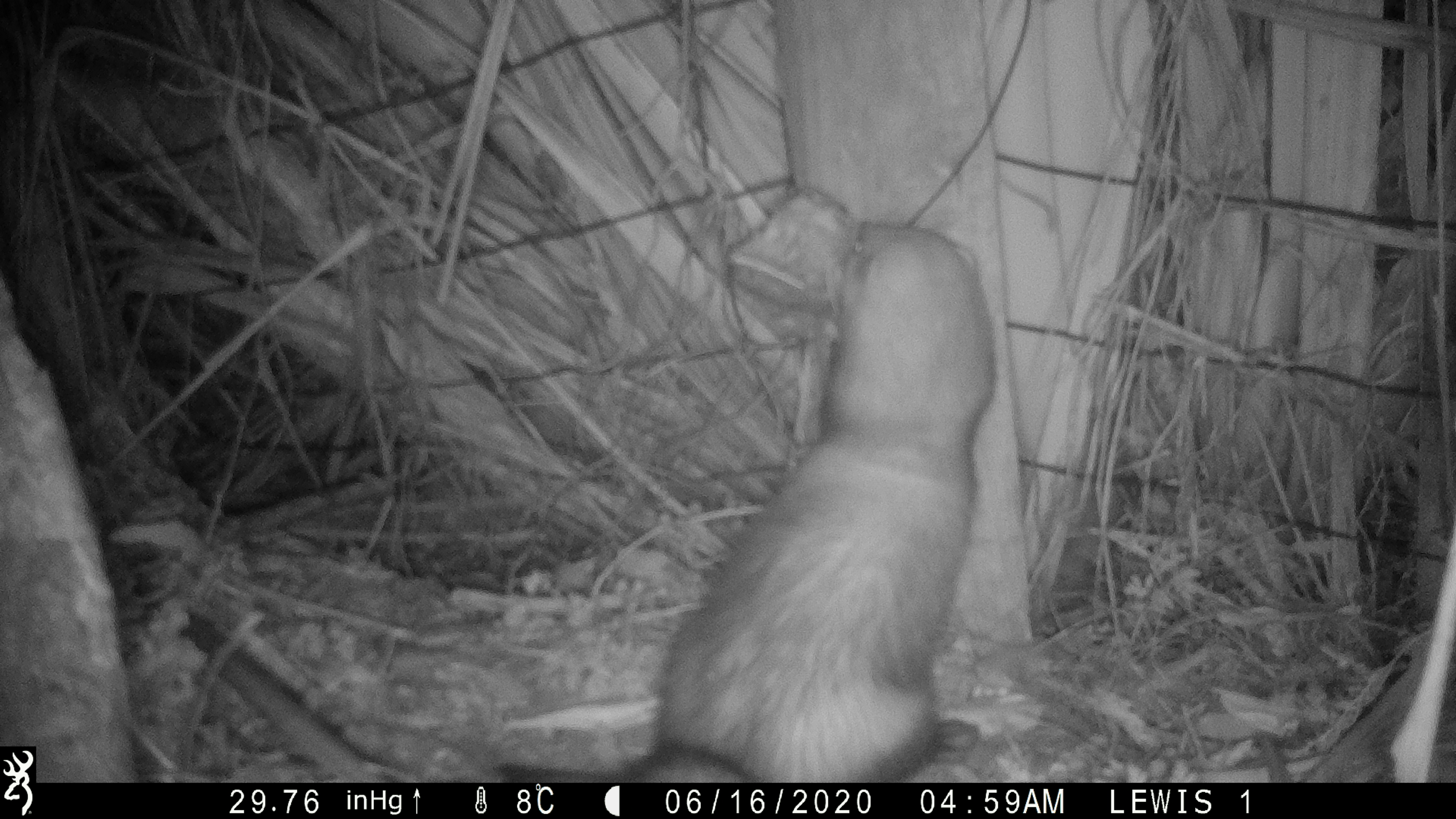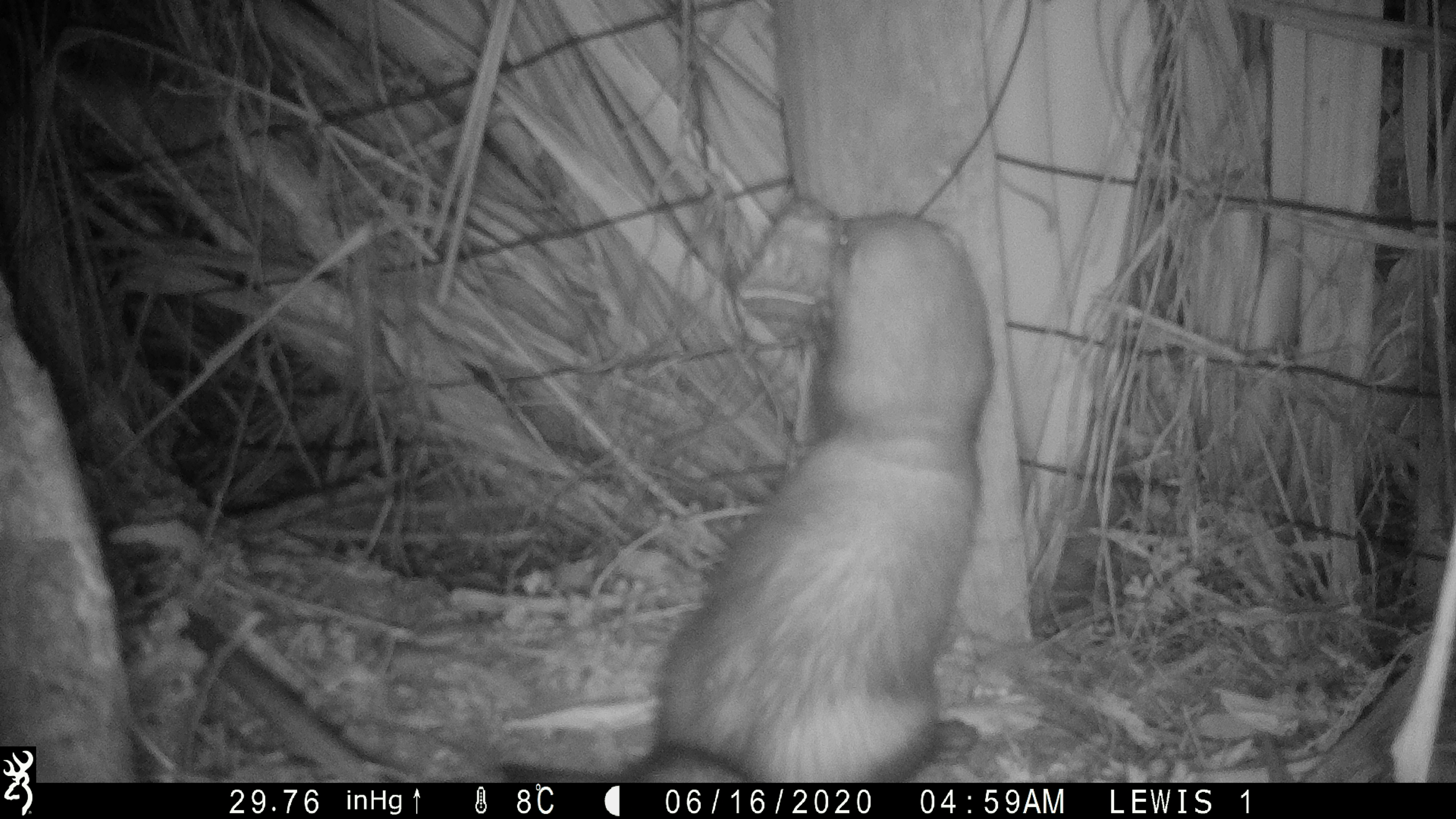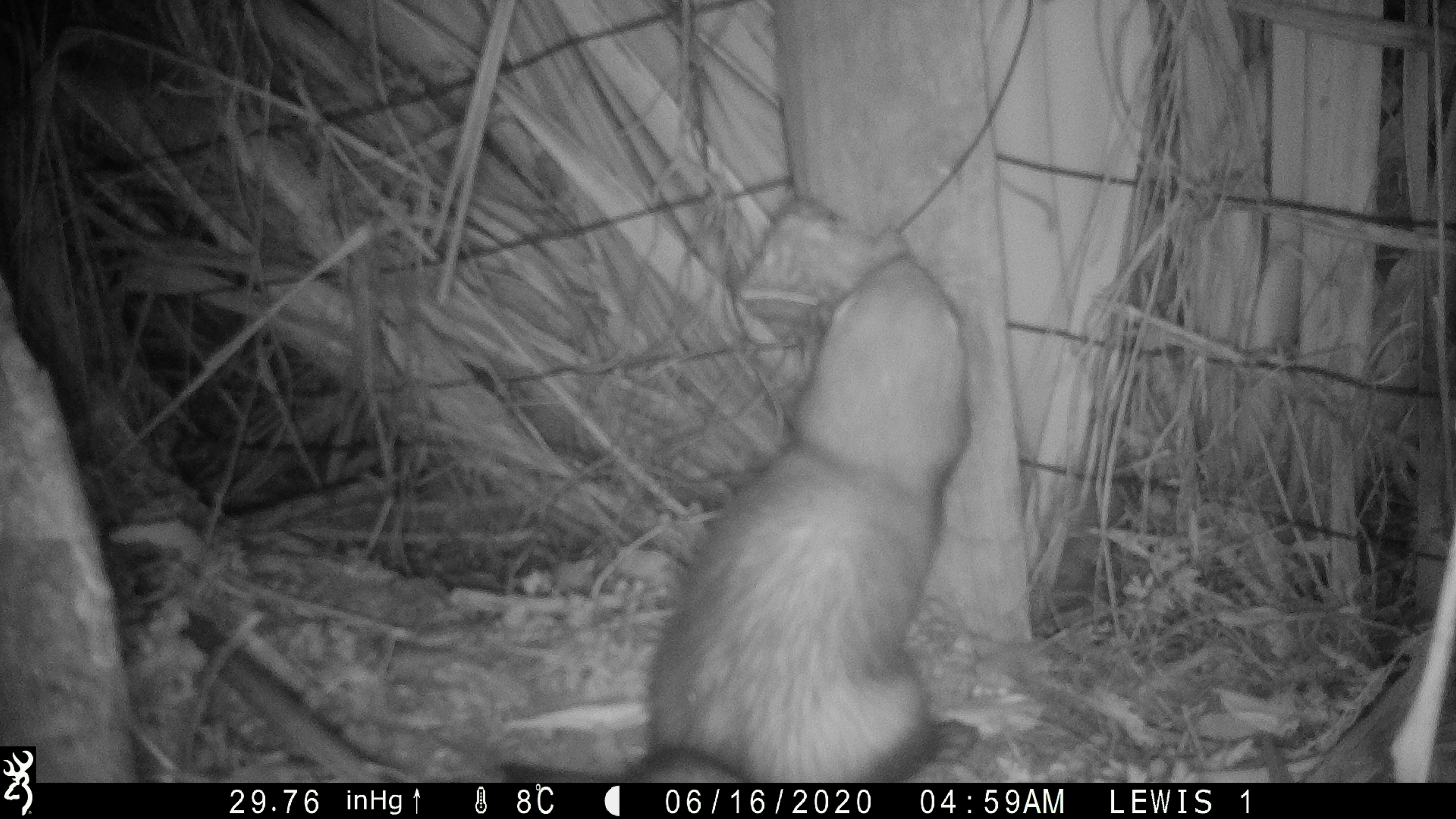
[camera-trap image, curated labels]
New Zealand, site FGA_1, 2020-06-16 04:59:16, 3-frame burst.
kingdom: Animalia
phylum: Chordata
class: Mammalia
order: Carnivora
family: Mustelidae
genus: Mustela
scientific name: Mustela furo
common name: ferret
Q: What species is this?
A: Ferret (Mustela furo).